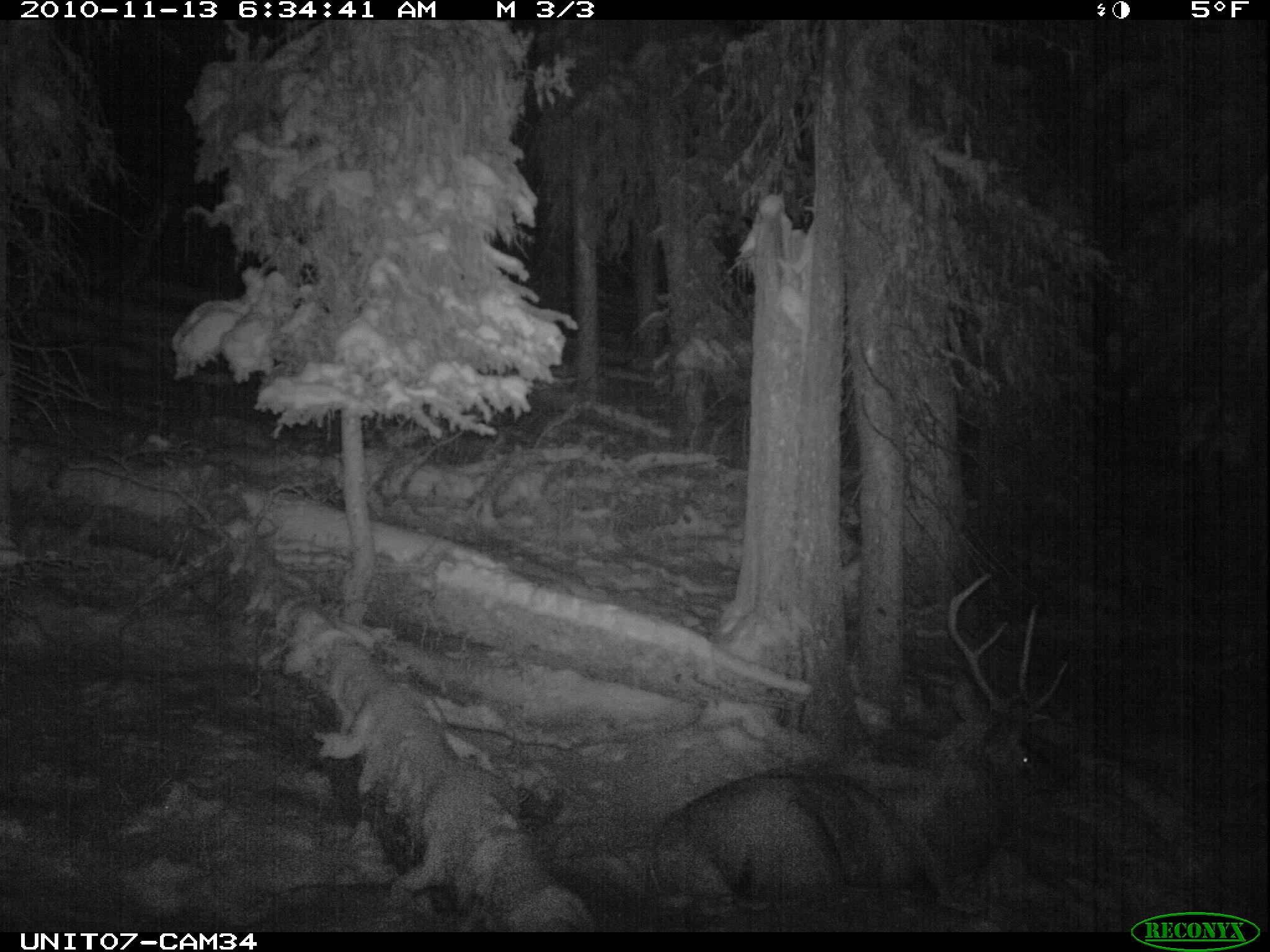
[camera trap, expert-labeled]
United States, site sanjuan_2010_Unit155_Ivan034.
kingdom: Animalia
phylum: Chordata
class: Mammalia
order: Artiodactyla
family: Cervidae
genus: Cervus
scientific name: Cervus elaphus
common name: red deer